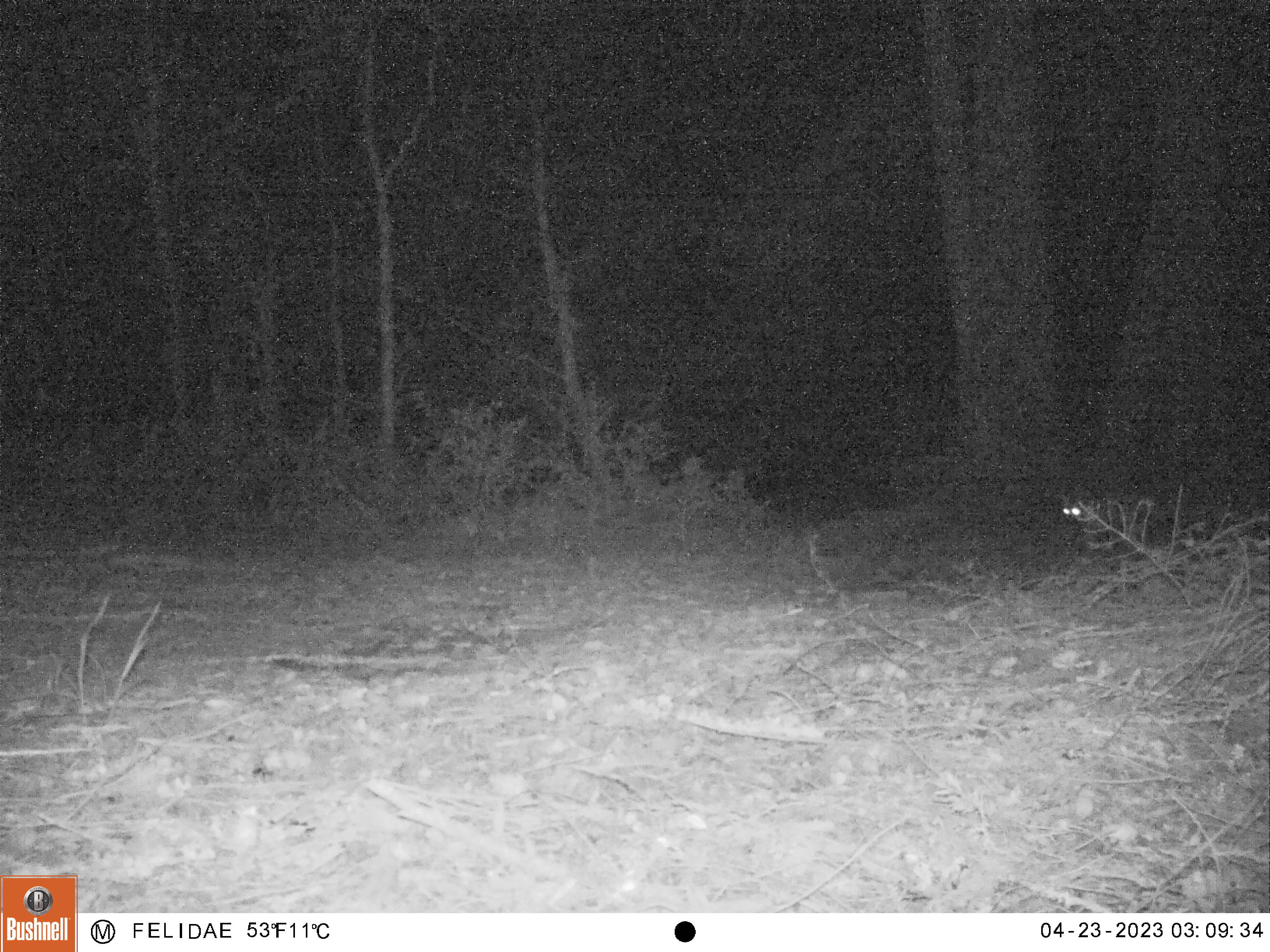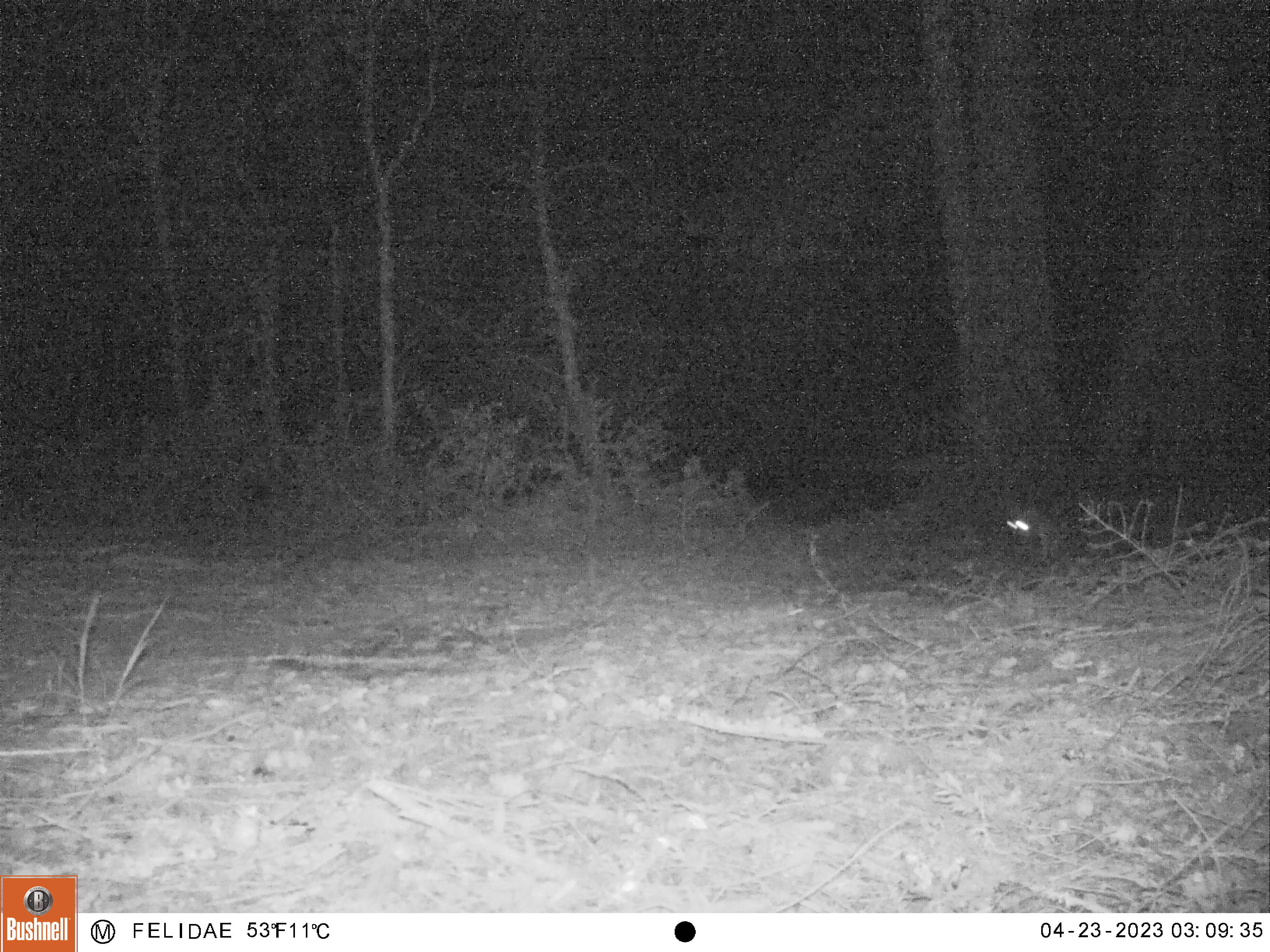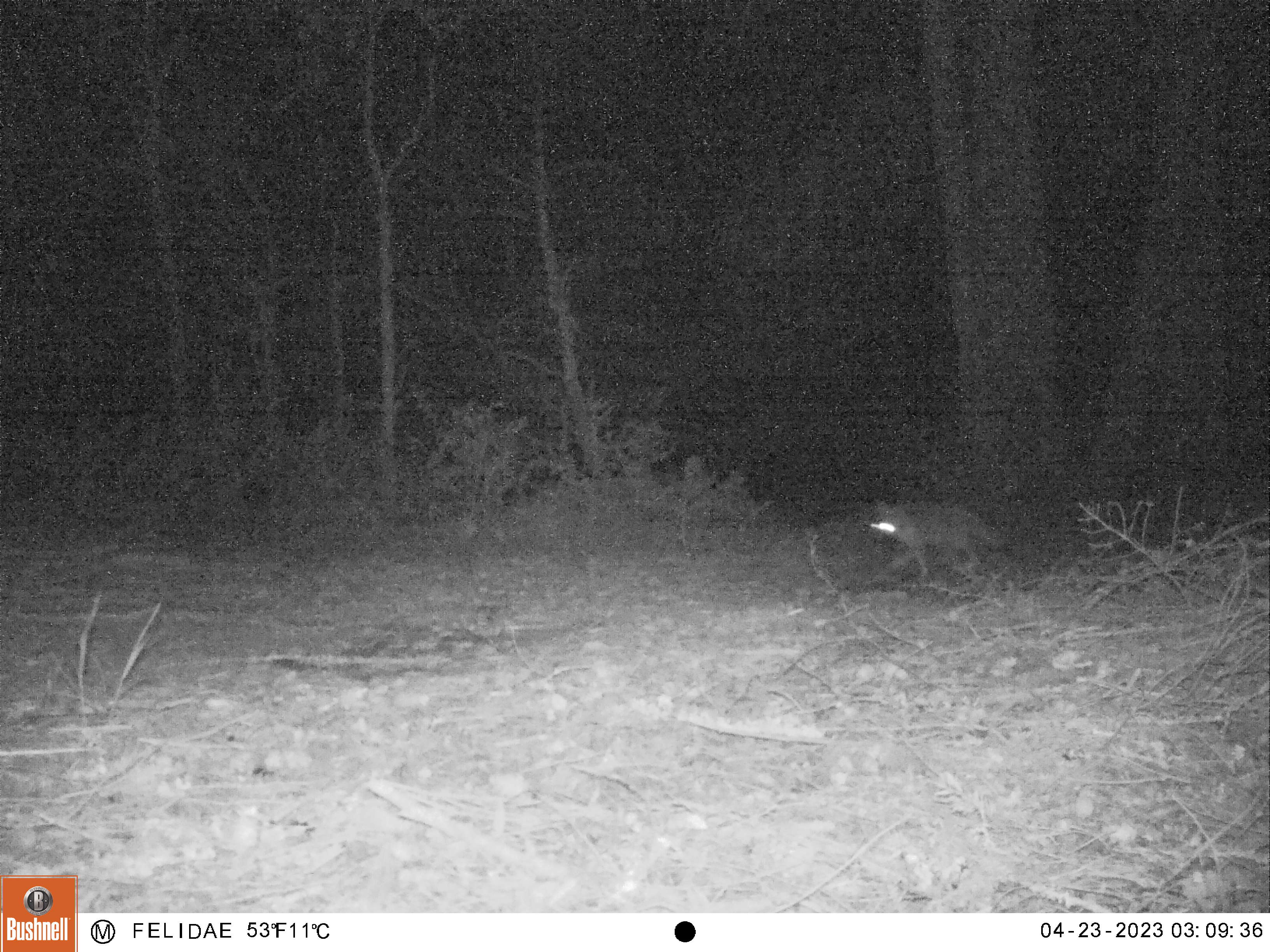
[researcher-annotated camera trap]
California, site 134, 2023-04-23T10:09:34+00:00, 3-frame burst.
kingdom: Animalia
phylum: Chordata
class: Mammalia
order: Carnivora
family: Canidae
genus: Urocyon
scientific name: Urocyon cinereoargenteus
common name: gray fox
Gray fox (Urocyon cinereoargenteus).